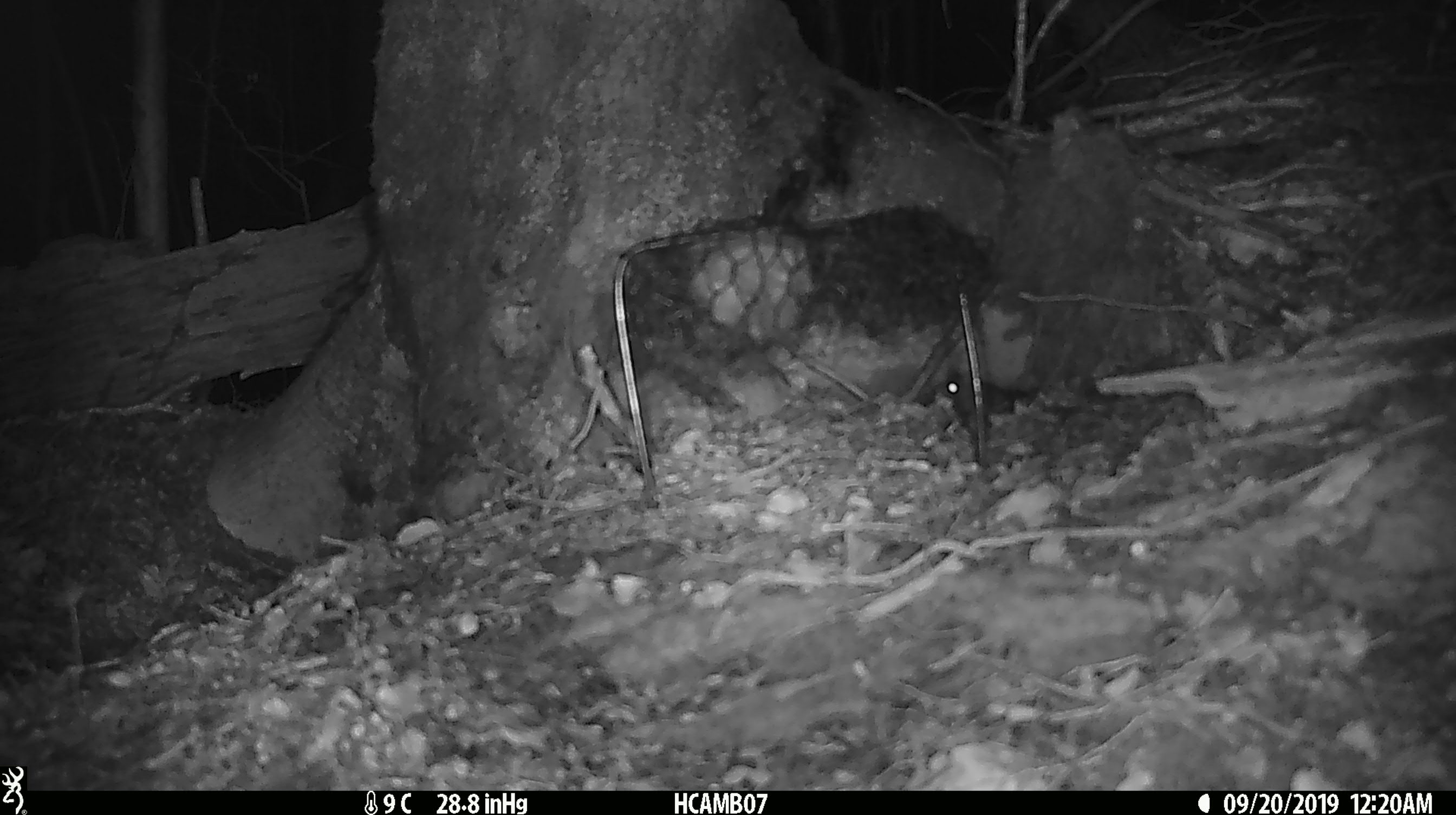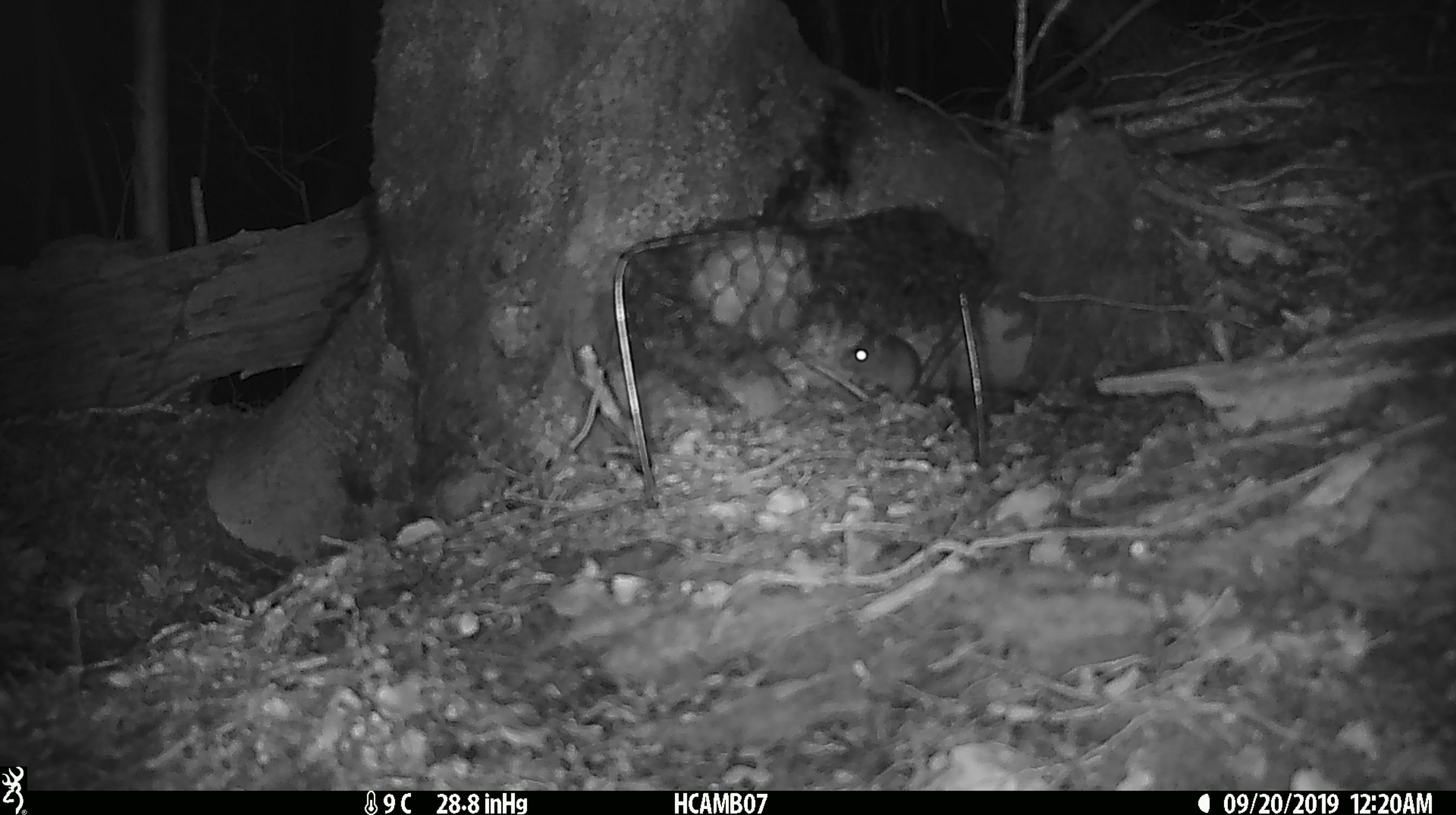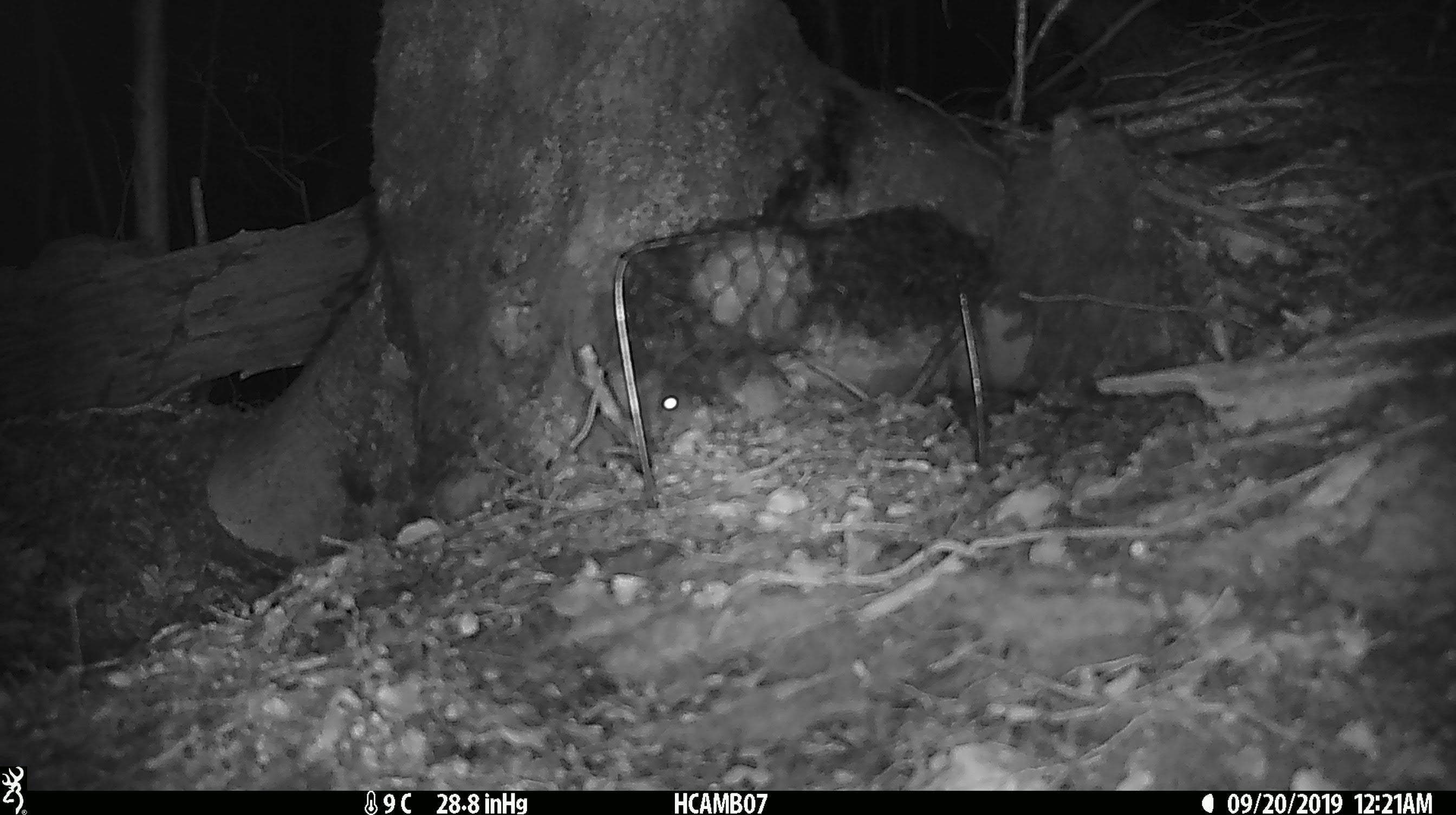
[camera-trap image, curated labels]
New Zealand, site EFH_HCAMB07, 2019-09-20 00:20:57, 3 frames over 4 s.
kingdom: Animalia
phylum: Chordata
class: Mammalia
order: Rodentia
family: Muridae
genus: Mus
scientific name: Mus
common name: mouse